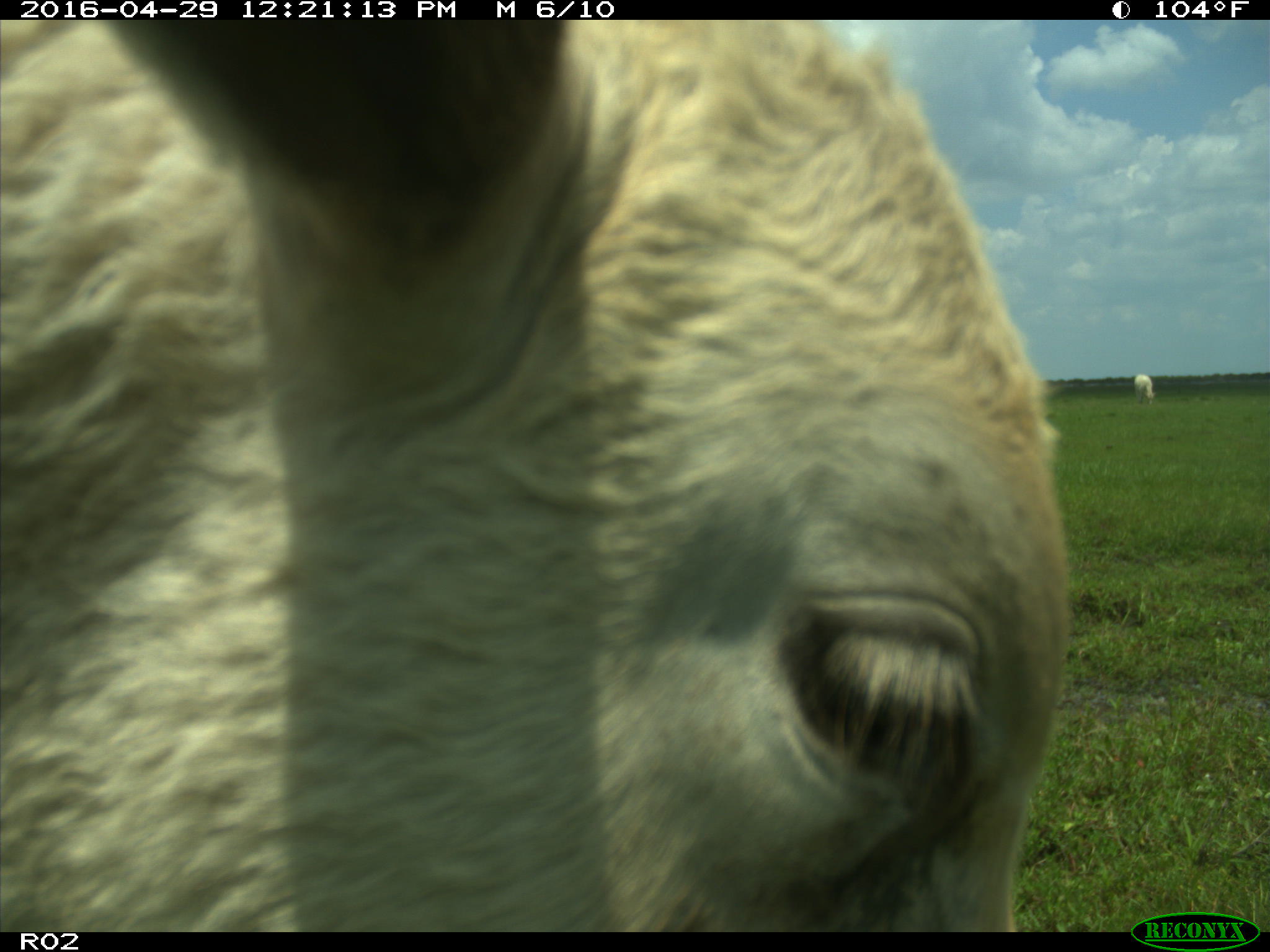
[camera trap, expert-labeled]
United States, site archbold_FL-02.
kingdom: Animalia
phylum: Chordata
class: Mammalia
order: Artiodactyla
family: Bovidae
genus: Bos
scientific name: Bos taurus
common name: domestic cow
Bos taurus (domestic cow).